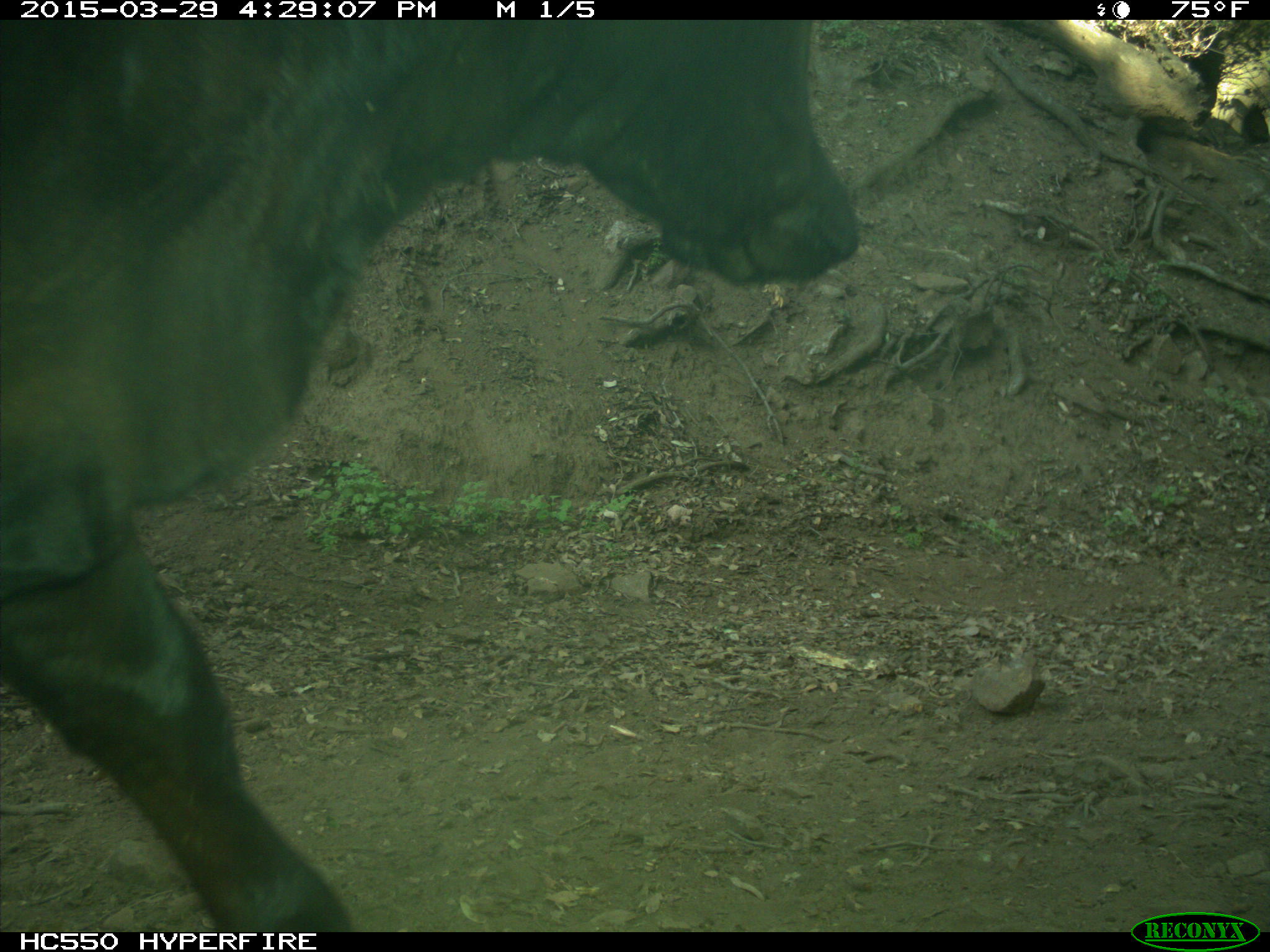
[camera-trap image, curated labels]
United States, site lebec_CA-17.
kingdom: Animalia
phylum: Chordata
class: Mammalia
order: Artiodactyla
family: Bovidae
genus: Bos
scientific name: Bos taurus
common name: domestic cow